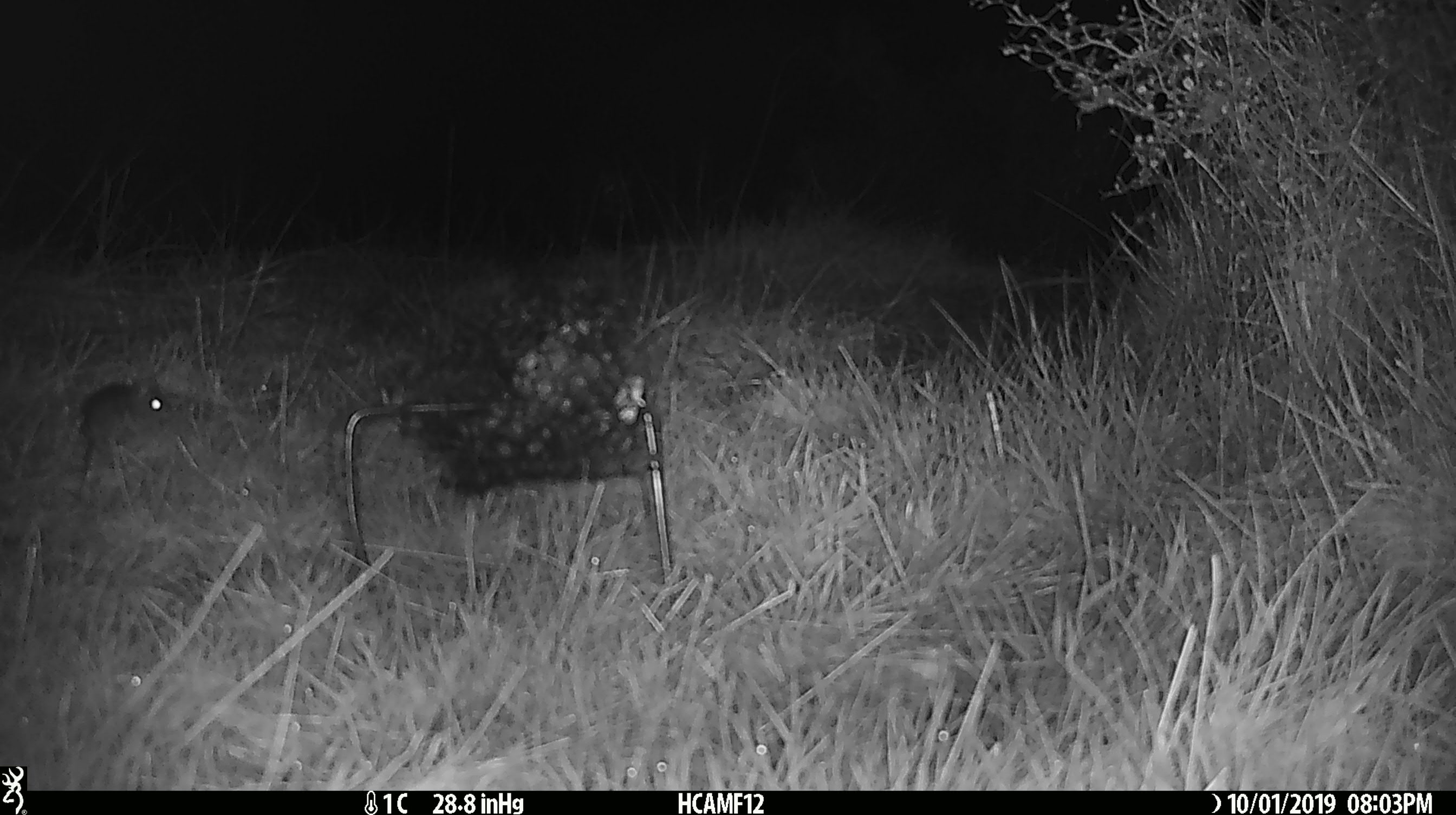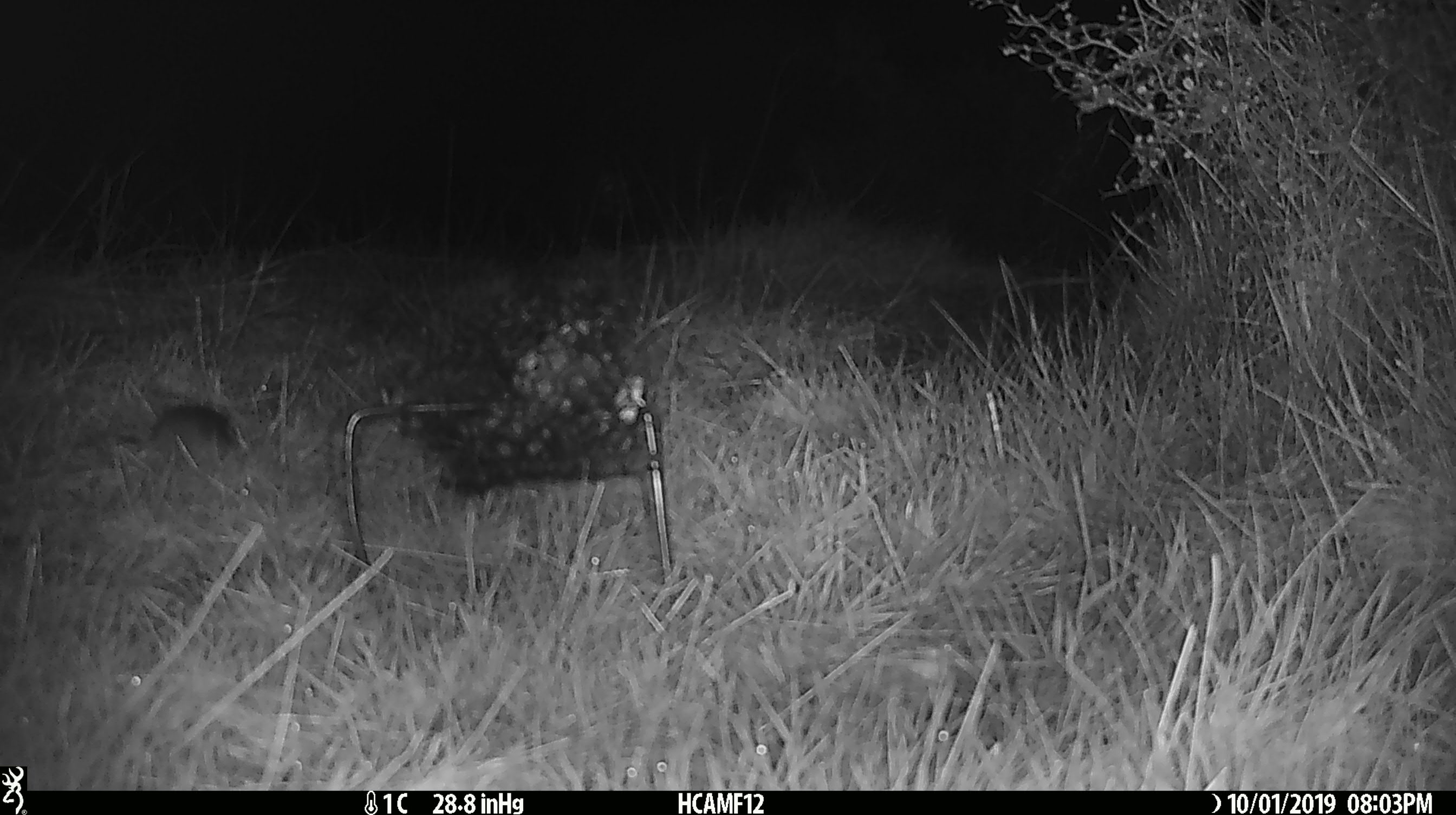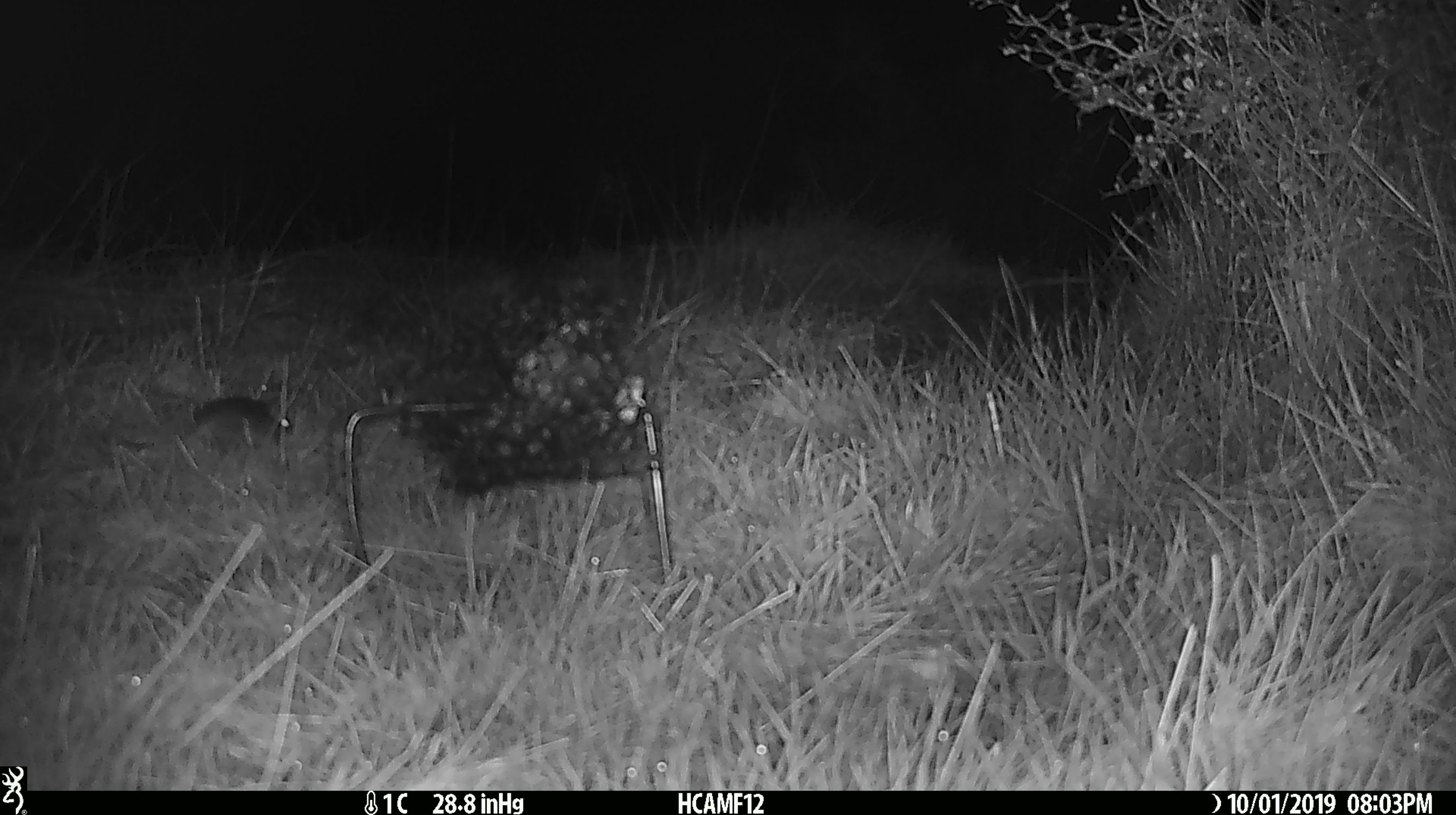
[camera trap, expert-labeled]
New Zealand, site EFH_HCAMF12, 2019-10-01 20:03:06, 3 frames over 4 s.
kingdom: Animalia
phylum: Chordata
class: Mammalia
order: Rodentia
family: Muridae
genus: Mus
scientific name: Mus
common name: mouse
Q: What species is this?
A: Mouse (Mus).